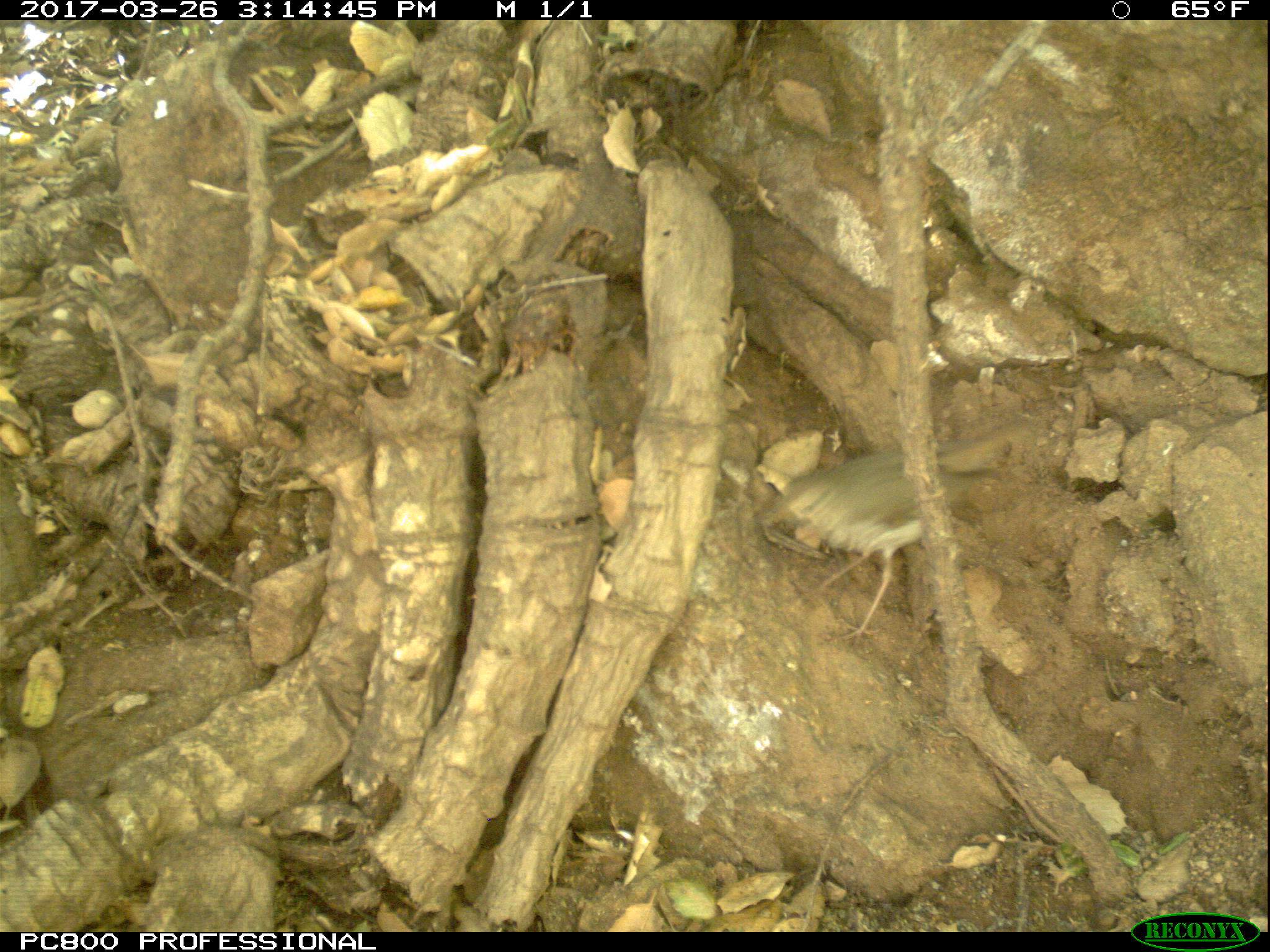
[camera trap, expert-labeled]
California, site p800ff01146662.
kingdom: Animalia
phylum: Chordata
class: Aves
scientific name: Aves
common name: bird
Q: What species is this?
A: Bird (Aves).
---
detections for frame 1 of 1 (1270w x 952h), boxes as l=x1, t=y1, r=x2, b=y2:
bird: l=758, t=430, r=1036, b=649